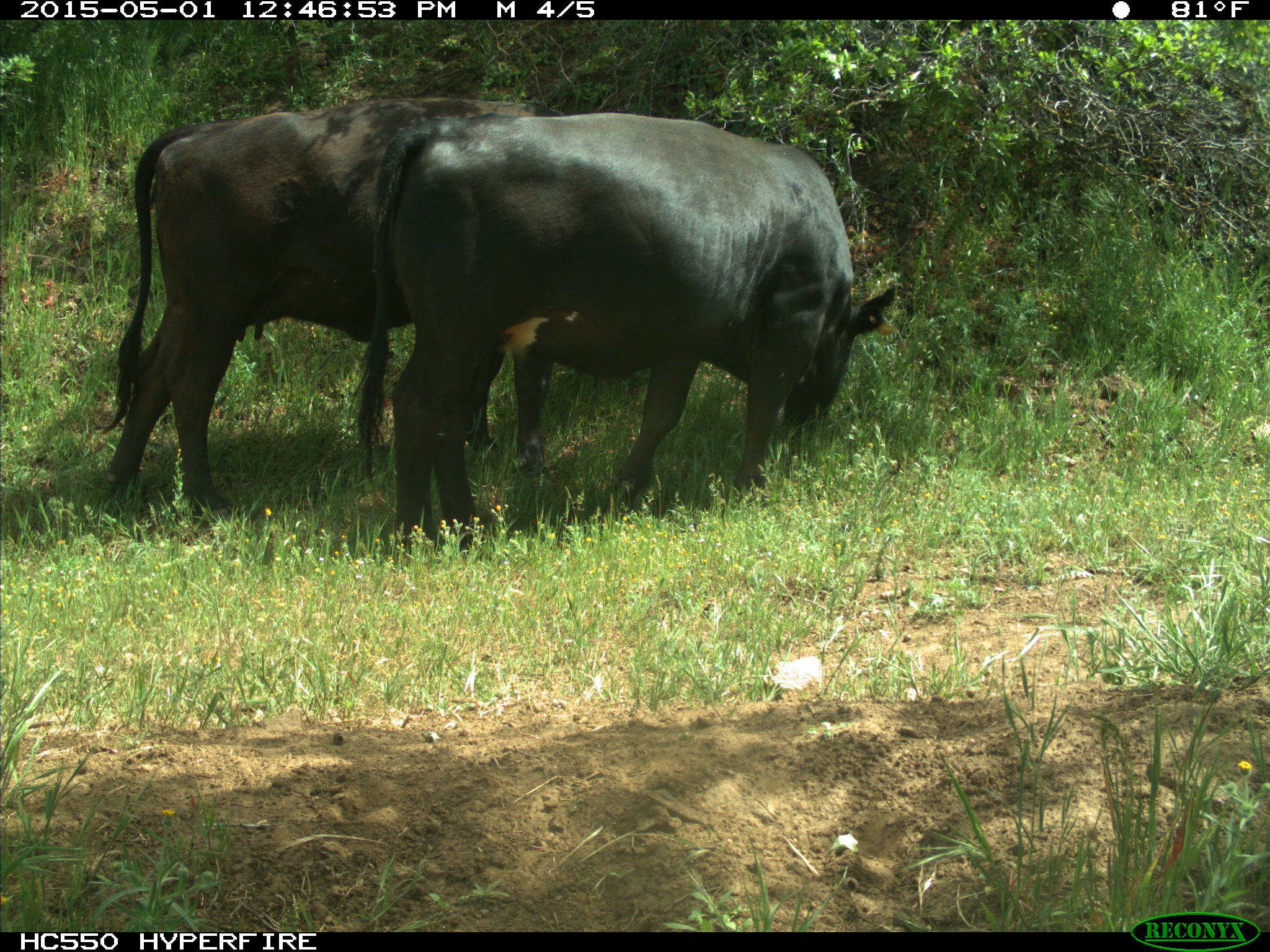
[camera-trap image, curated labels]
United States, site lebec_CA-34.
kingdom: Animalia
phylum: Chordata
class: Mammalia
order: Artiodactyla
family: Bovidae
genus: Bos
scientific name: Bos taurus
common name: domestic cow